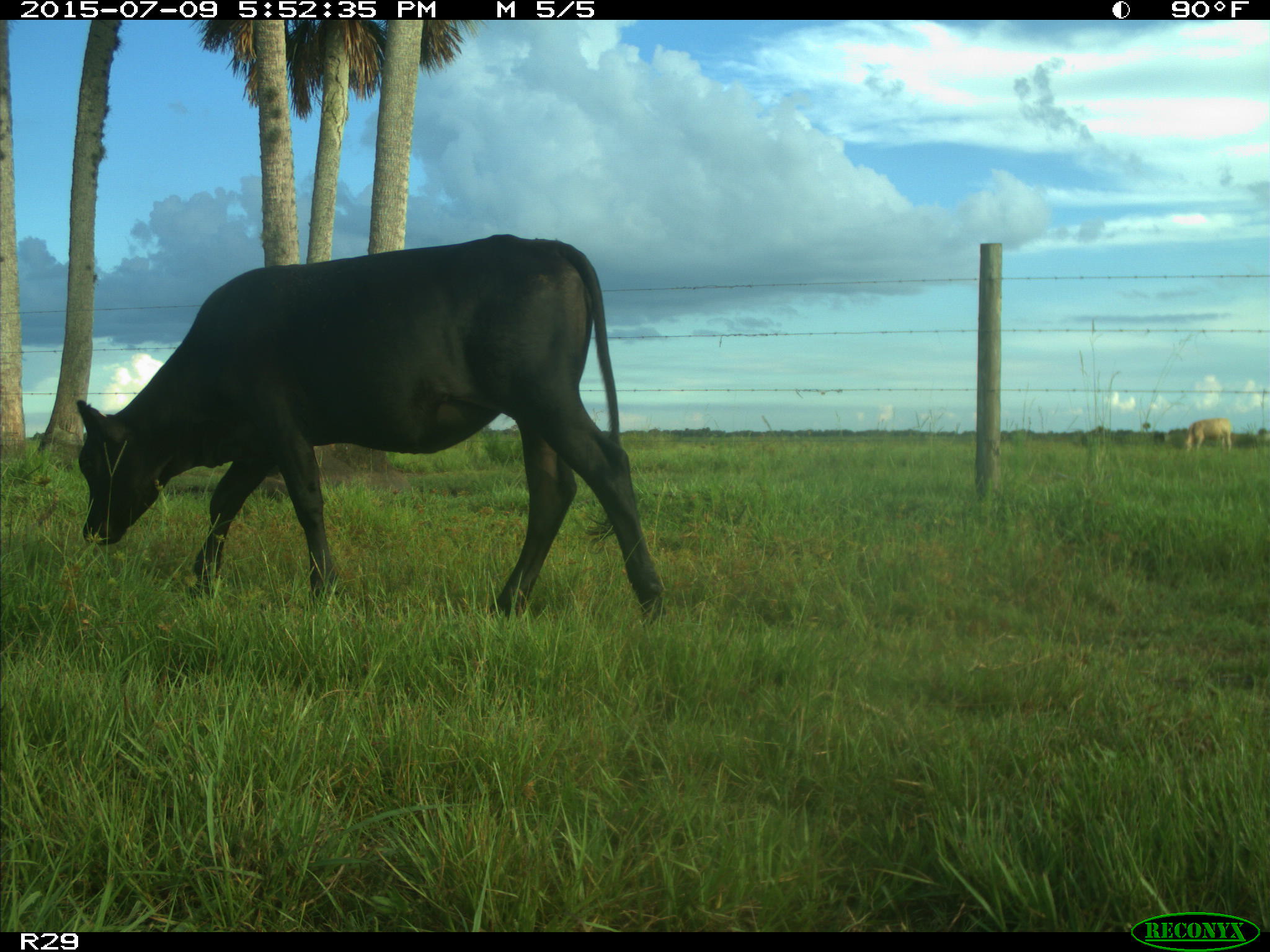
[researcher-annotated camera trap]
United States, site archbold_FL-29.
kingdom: Animalia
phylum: Chordata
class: Mammalia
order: Artiodactyla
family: Bovidae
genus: Bos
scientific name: Bos taurus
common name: domestic cow